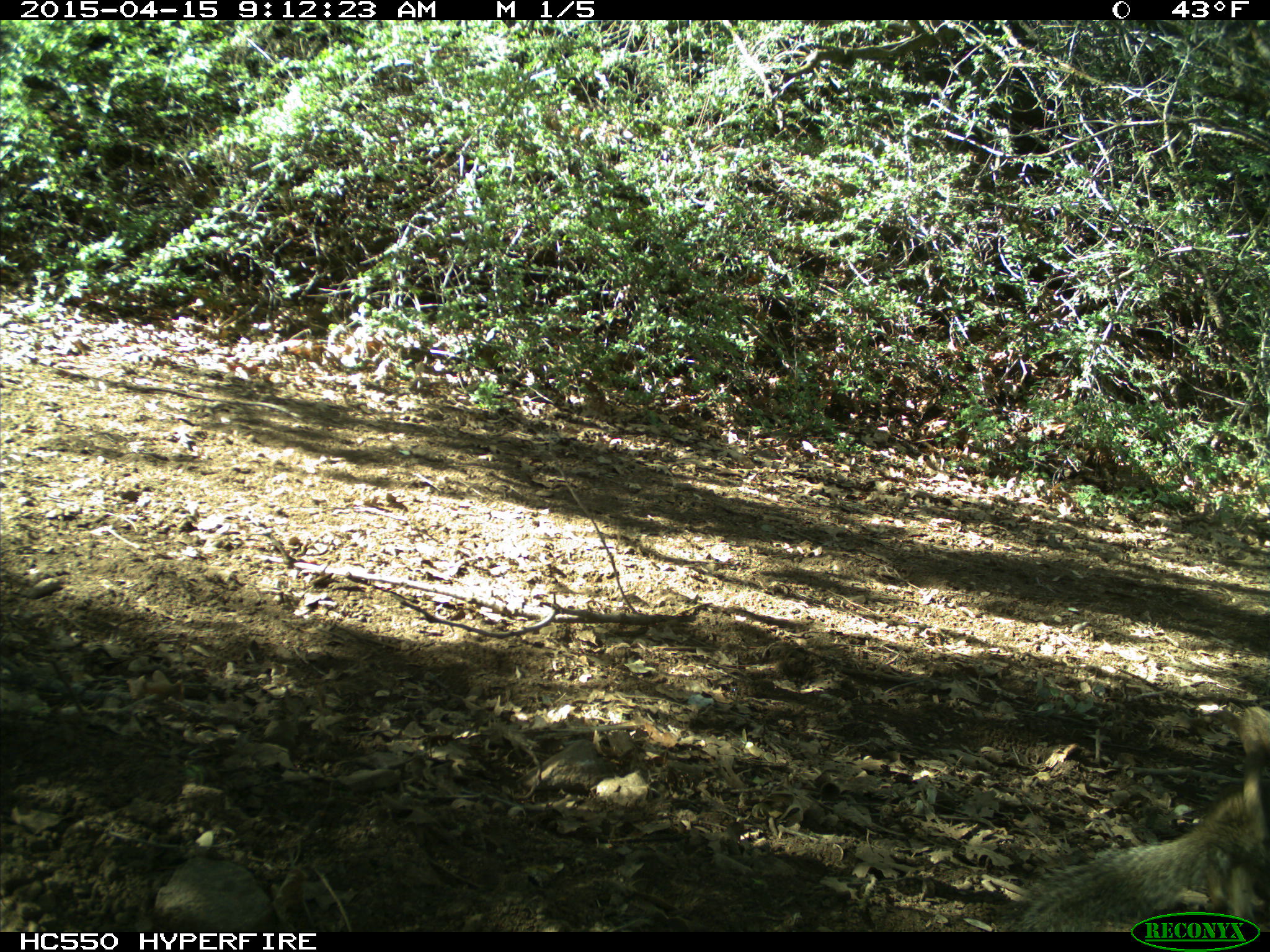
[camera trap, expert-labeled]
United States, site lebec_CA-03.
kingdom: Animalia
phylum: Chordata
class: Mammalia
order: Rodentia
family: Sciuridae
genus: Otospermophilus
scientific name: Otospermophilus beecheyi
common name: california ground squirrel